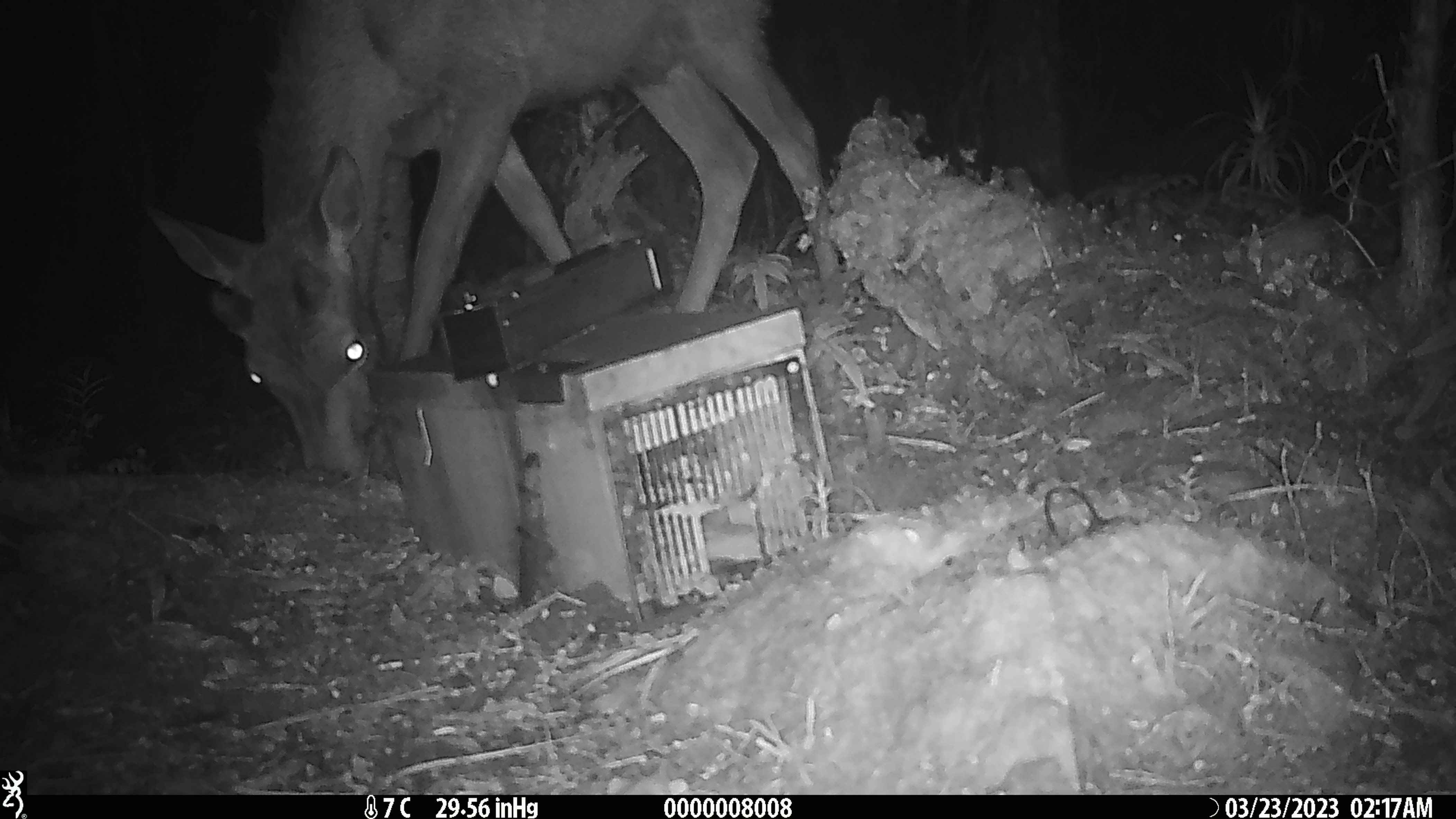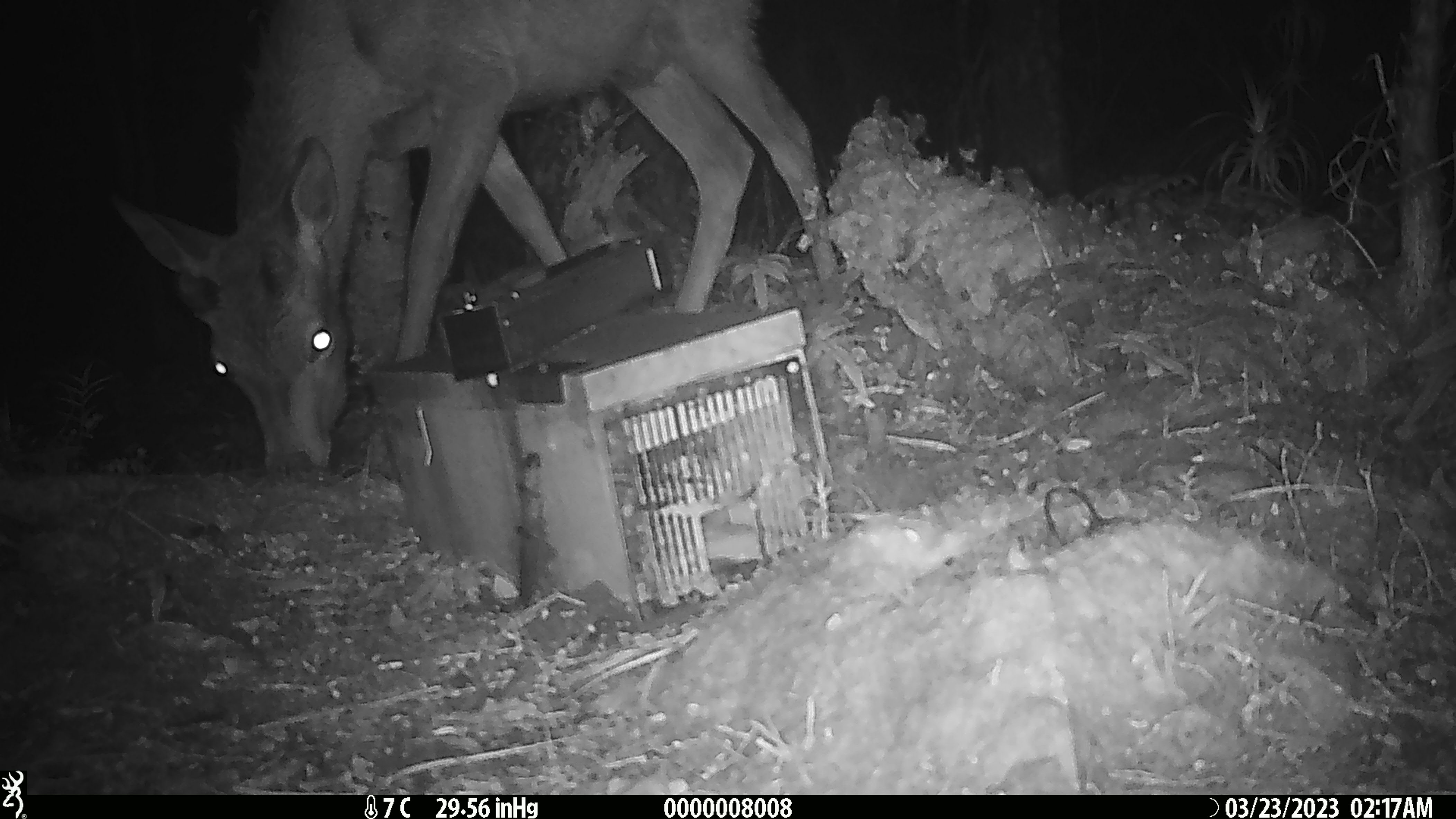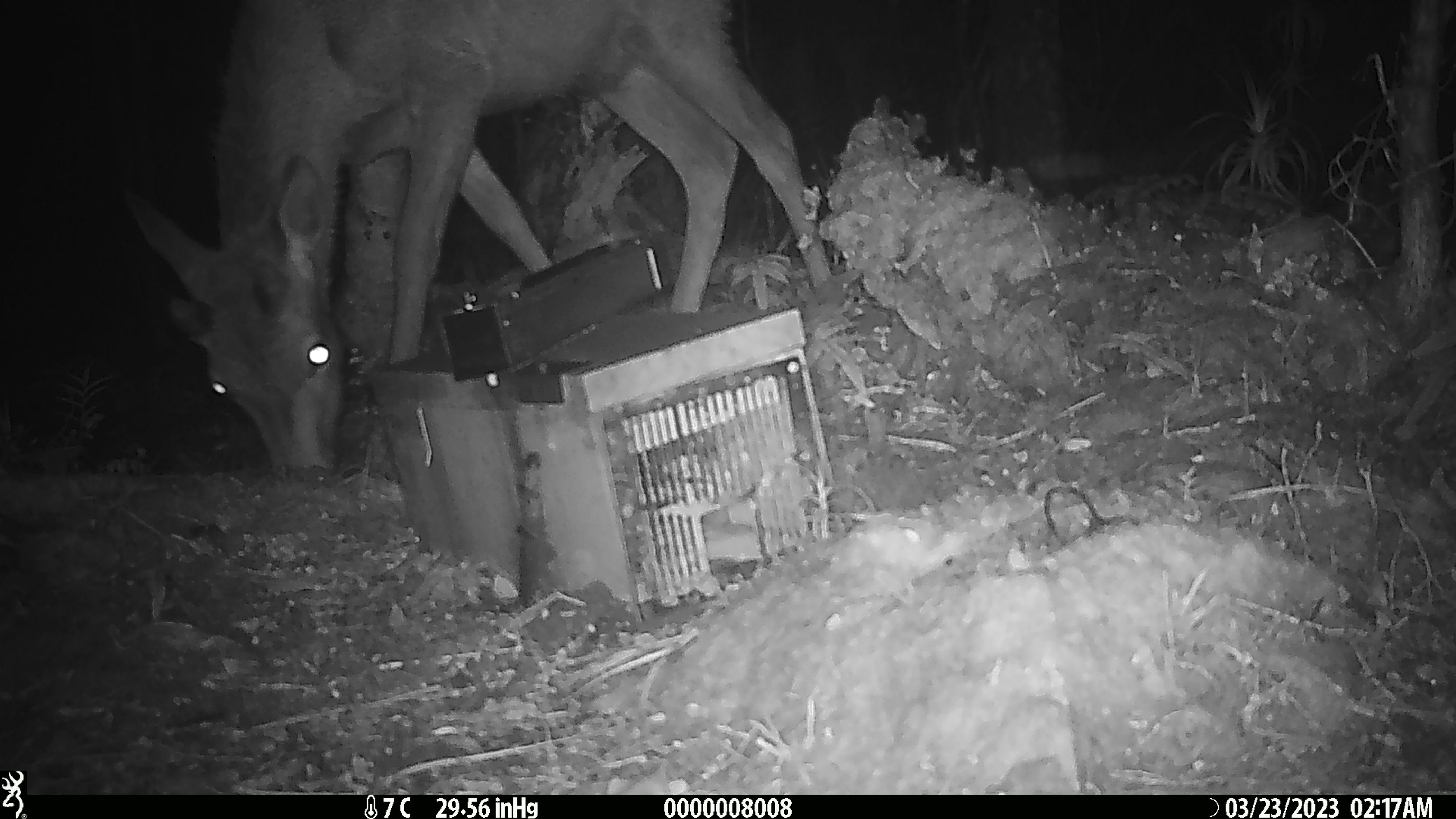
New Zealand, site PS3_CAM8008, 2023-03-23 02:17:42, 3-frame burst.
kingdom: Animalia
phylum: Chordata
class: Mammalia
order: Artiodactyla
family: Cervidae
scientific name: Cervidae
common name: deer